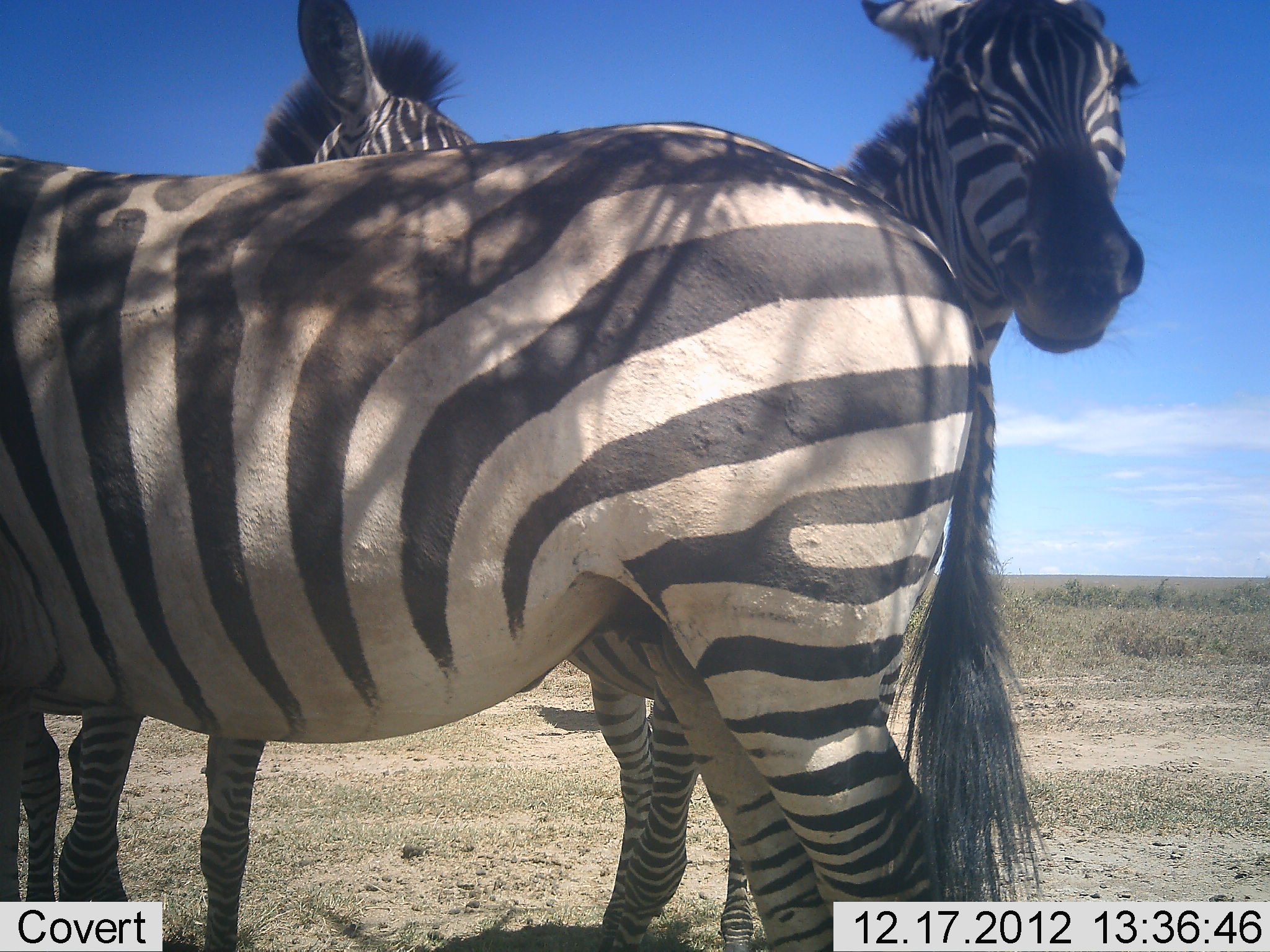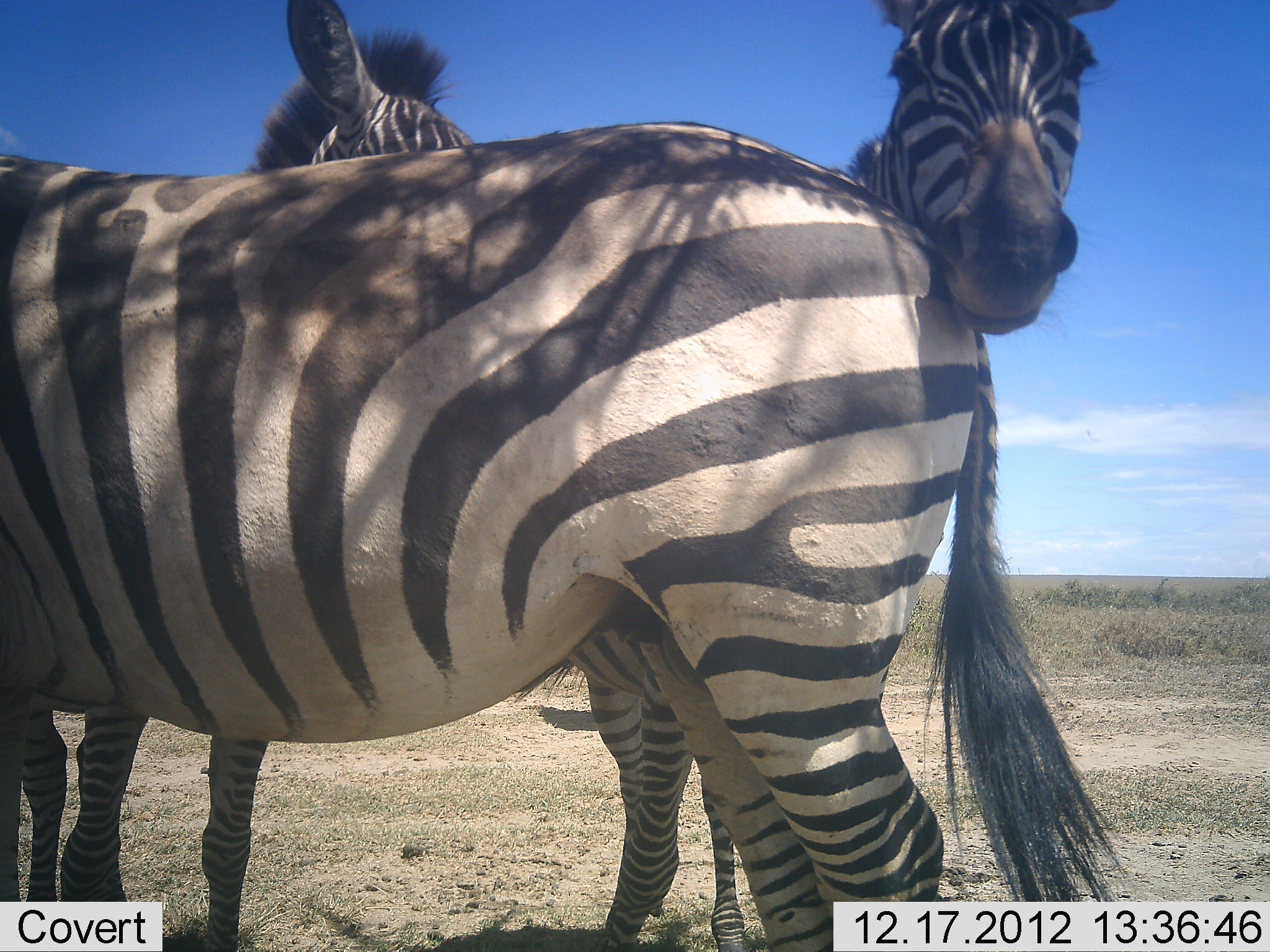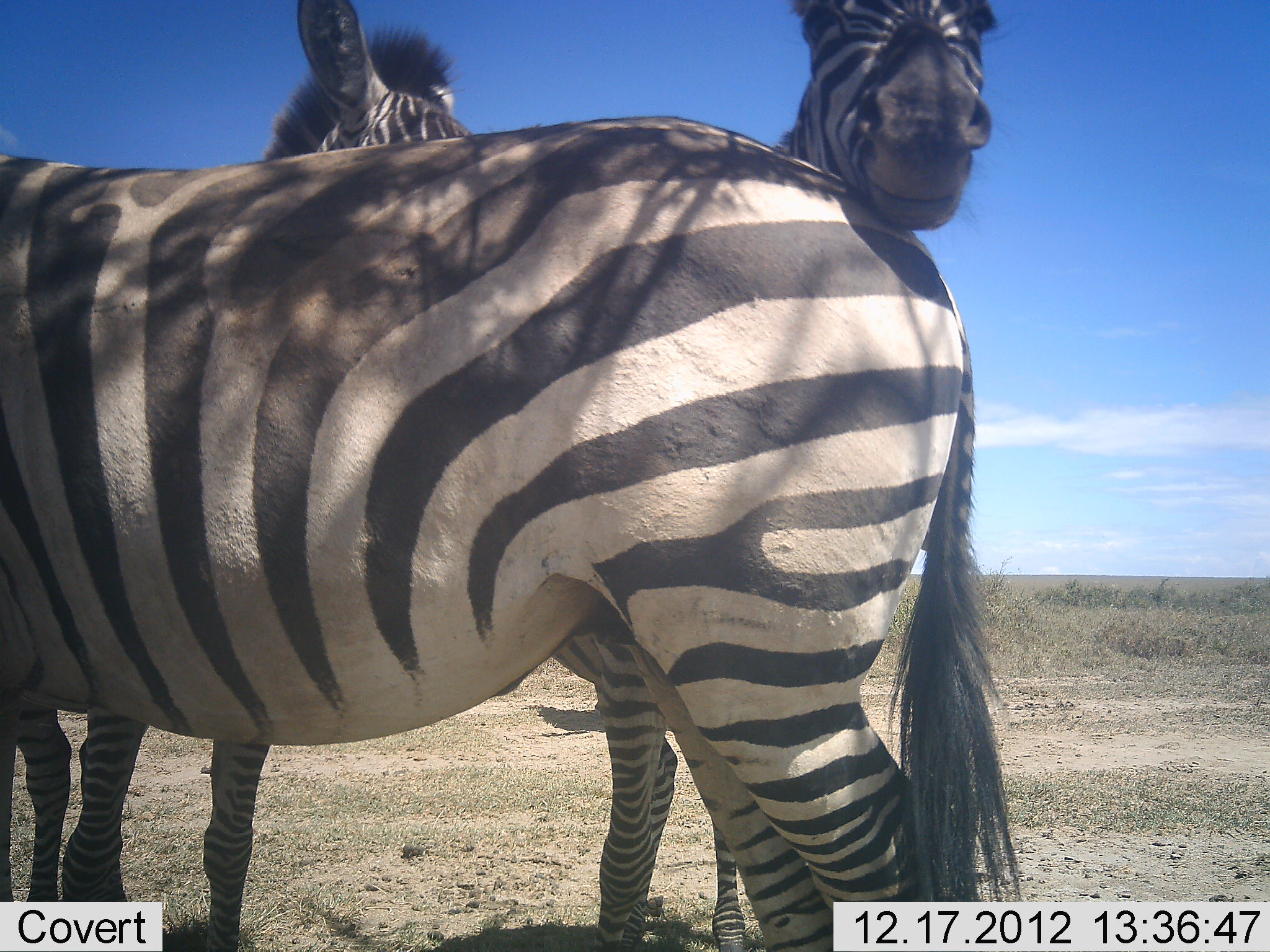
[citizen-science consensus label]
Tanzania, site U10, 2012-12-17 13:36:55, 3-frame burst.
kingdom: Animalia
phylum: Chordata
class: Mammalia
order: Perissodactyla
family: Equidae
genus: Equus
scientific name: Equus quagga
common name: plains zebra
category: zebra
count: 3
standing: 100%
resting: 0%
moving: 0%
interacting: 20%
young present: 0%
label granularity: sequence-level